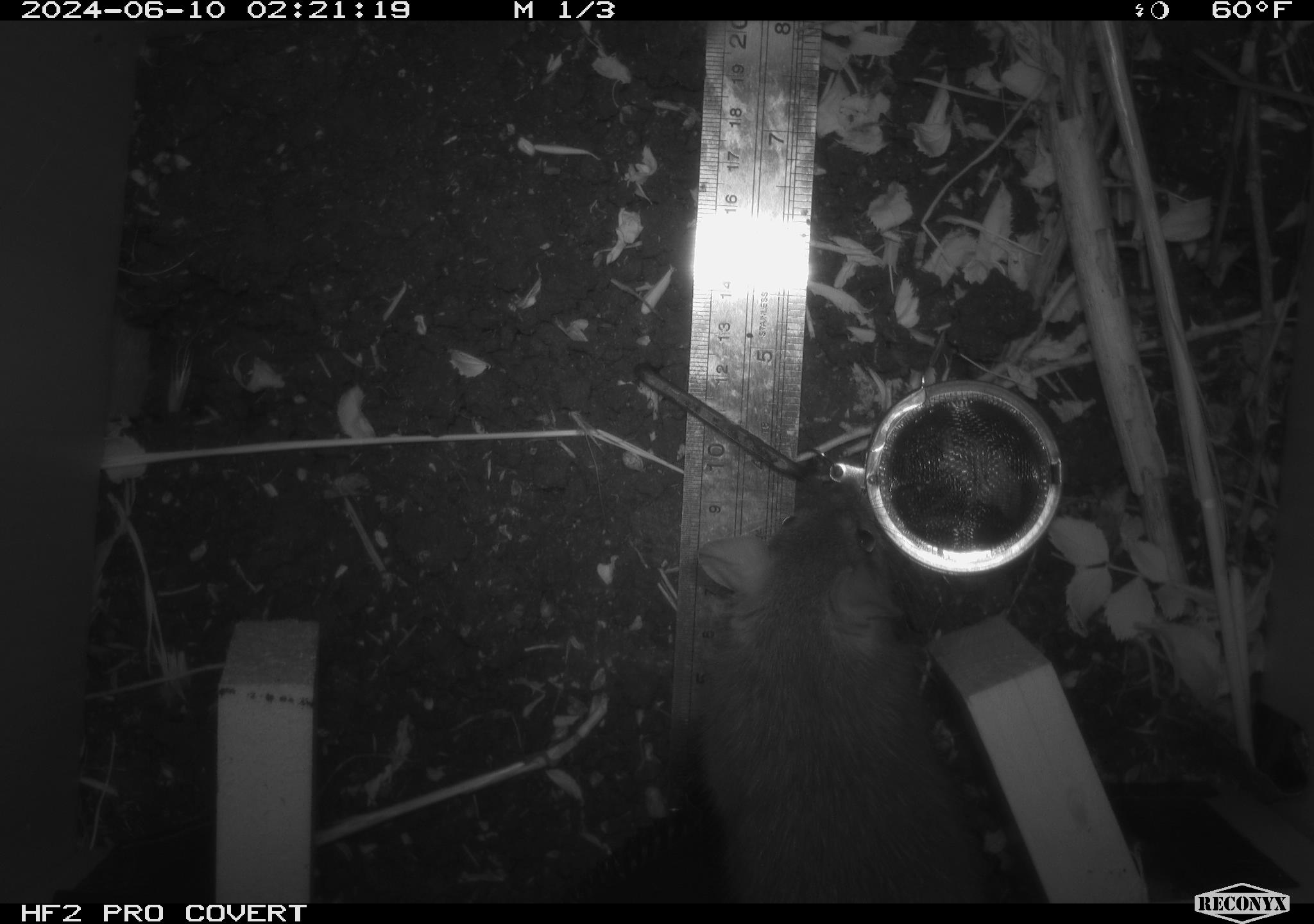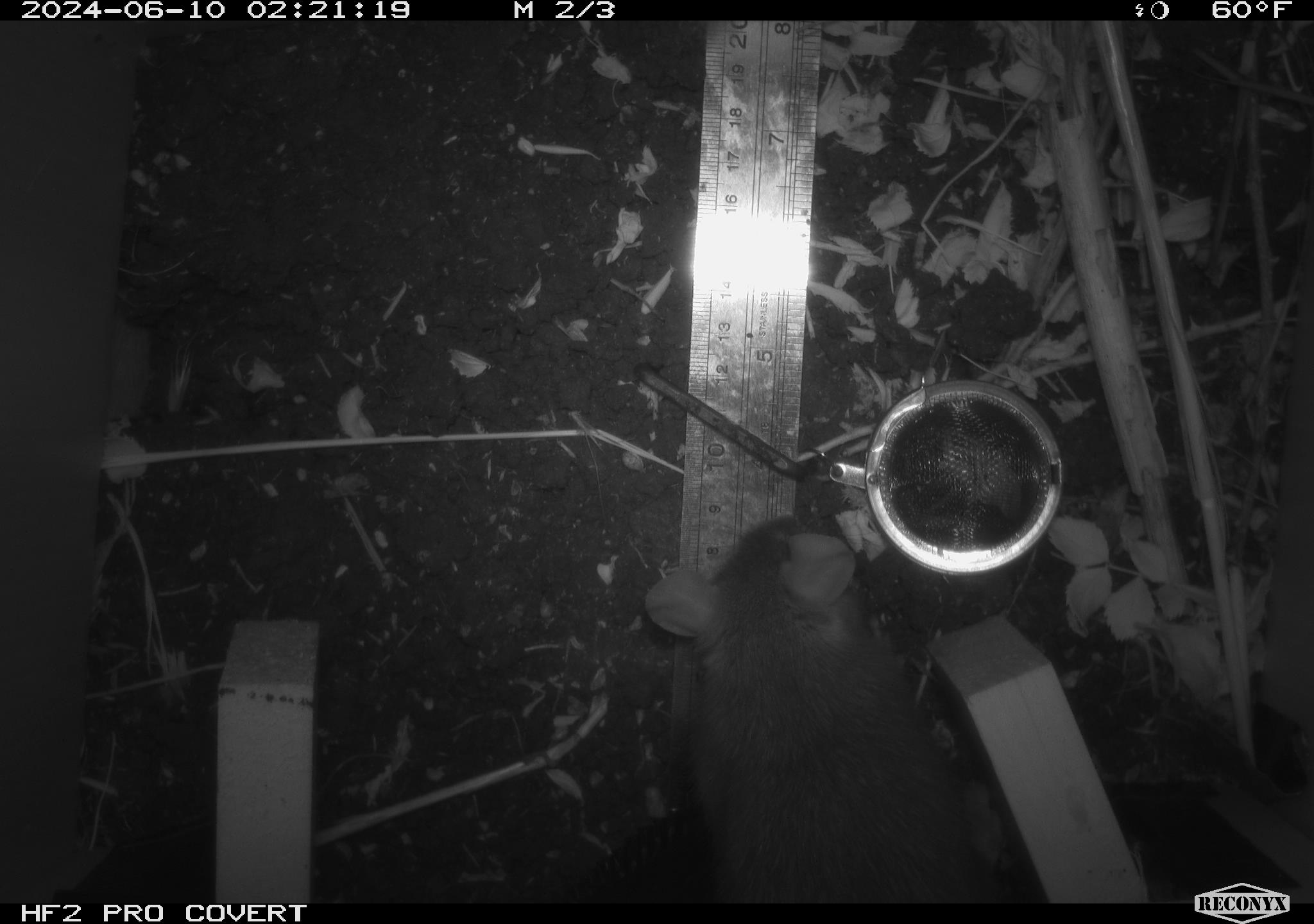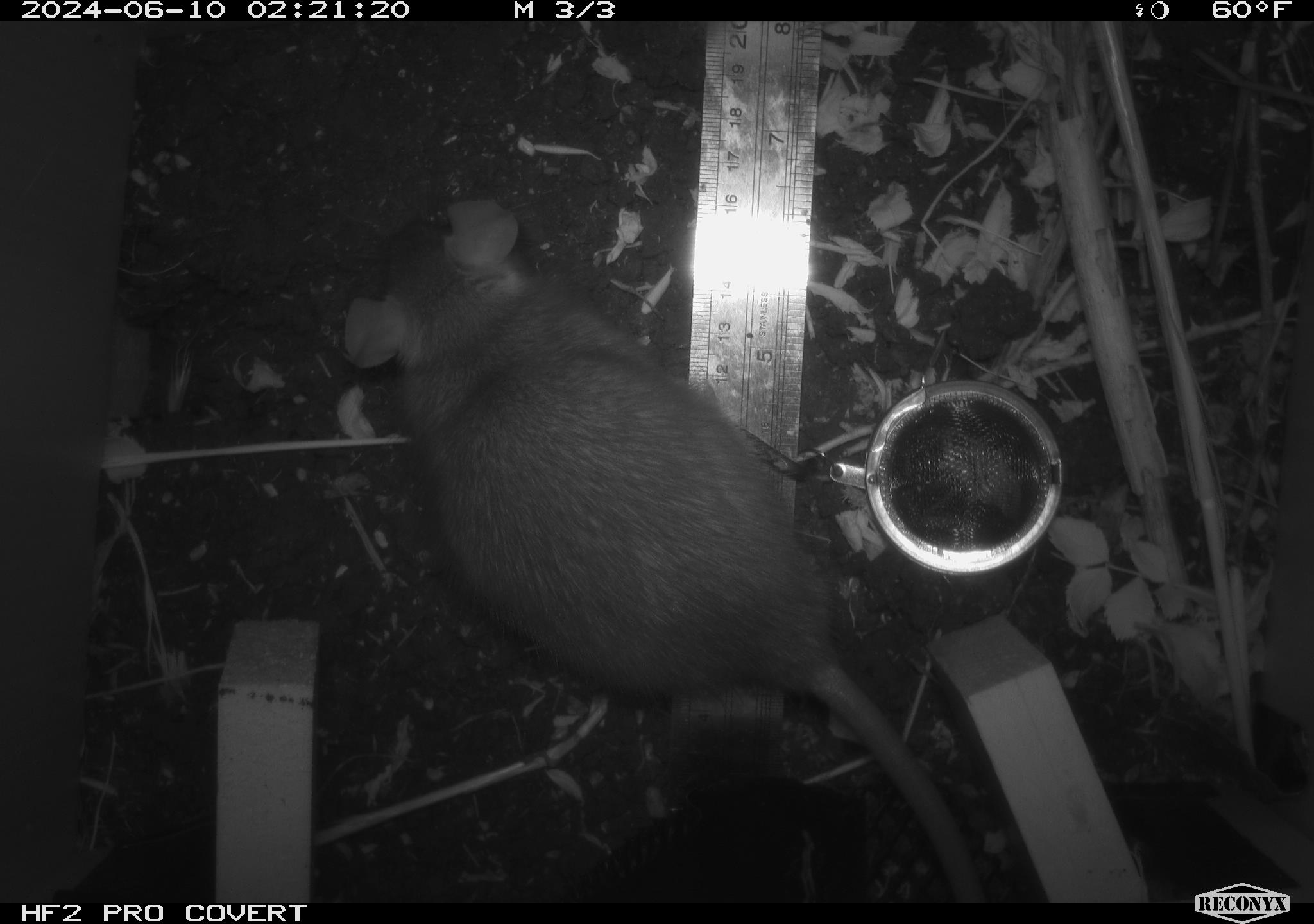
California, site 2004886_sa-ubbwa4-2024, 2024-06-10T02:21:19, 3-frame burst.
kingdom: Animalia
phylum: Chordata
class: Mammalia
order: Rodentia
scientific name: Rodentia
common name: woodrat or rat or mouse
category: woodrat or rat or mouse species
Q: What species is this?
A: Woodrat or rat or mouse species (woodrat or rat or mouse) (Rodentia).